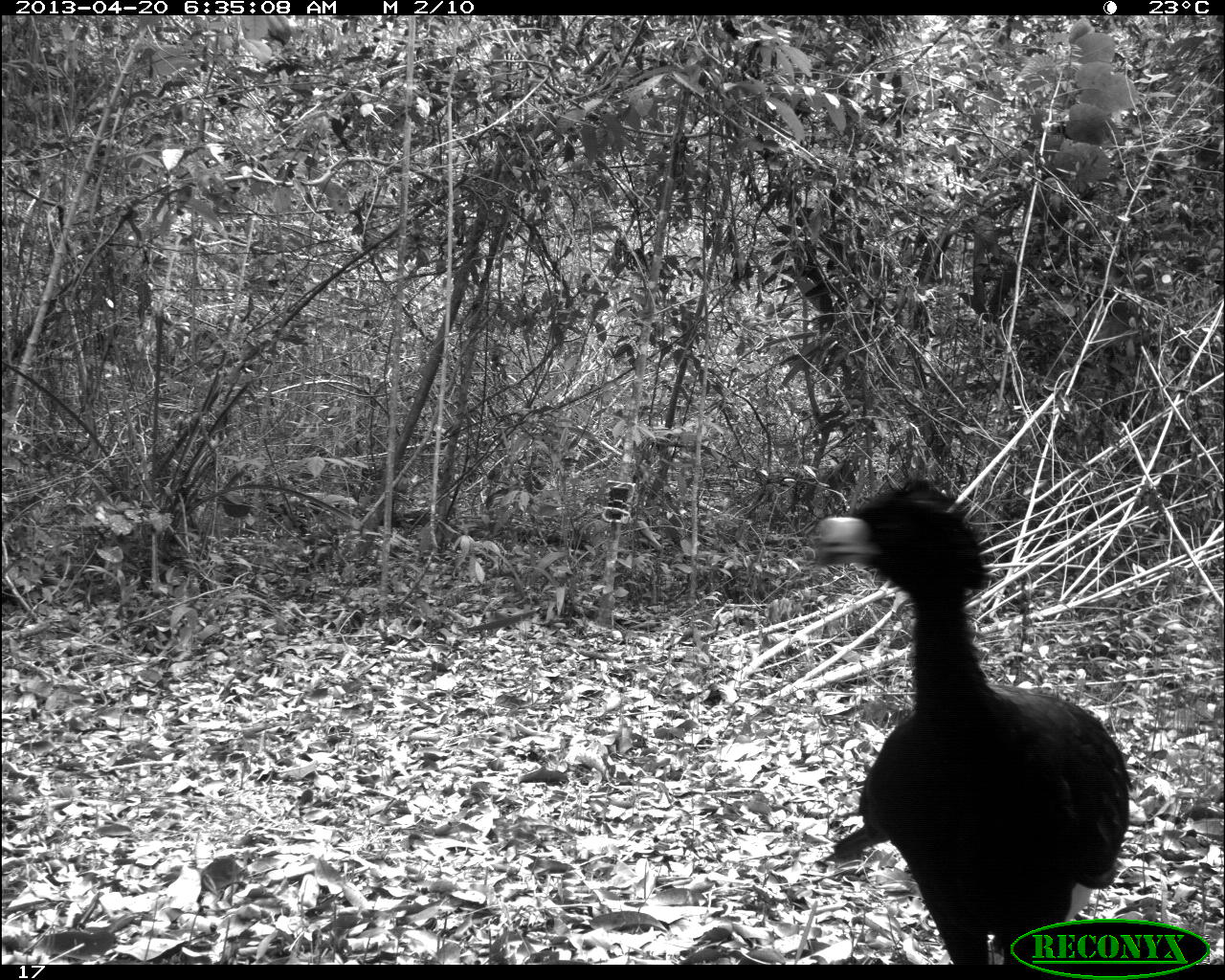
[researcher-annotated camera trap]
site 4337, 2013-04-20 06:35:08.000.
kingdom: Animalia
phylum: Chordata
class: Aves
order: Galliformes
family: Cracidae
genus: Crax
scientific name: Crax rubra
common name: great curassow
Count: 1.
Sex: male.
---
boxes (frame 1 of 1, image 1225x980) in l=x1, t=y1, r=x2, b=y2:
crax rubra: l=807, t=472, r=1133, b=961